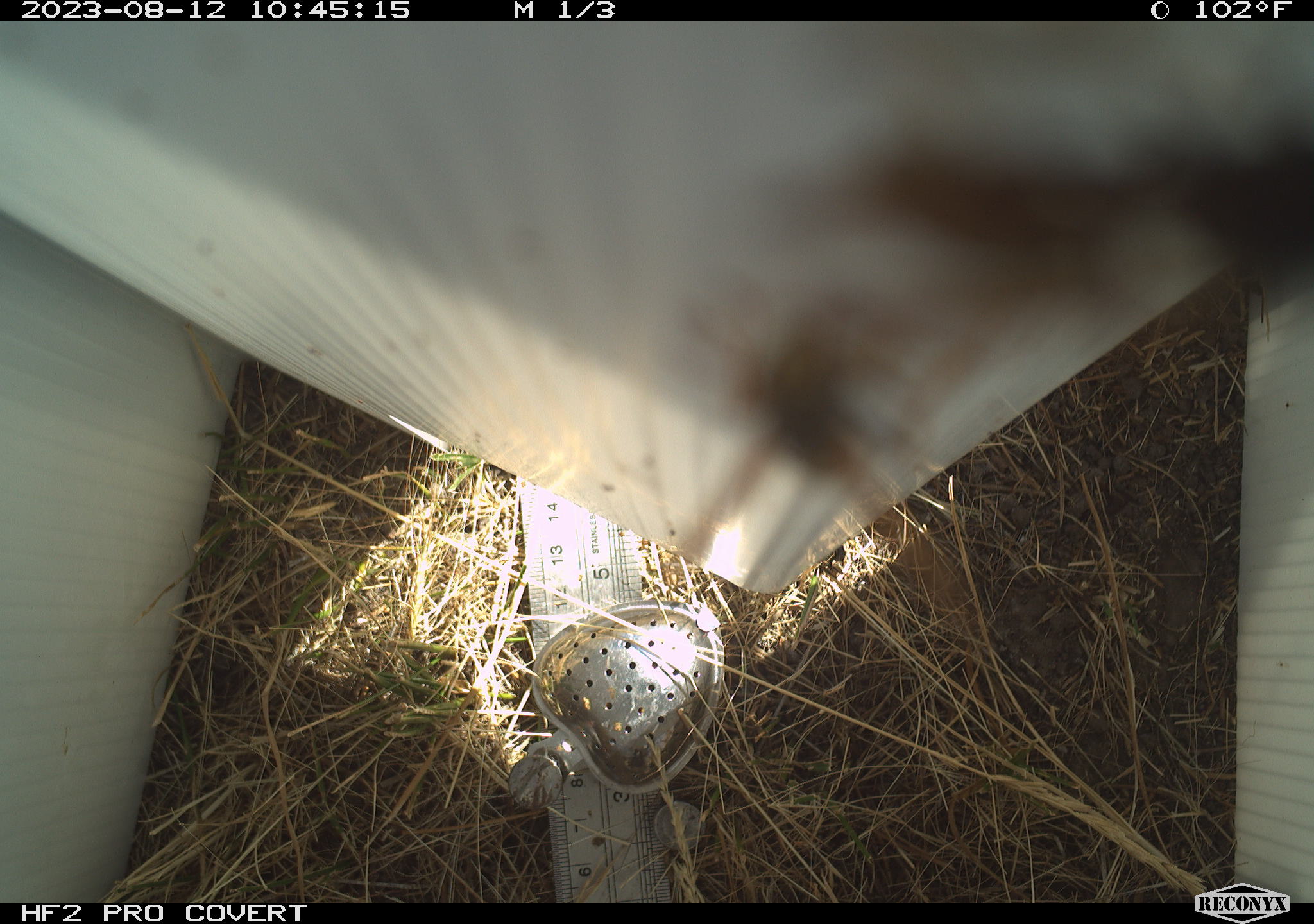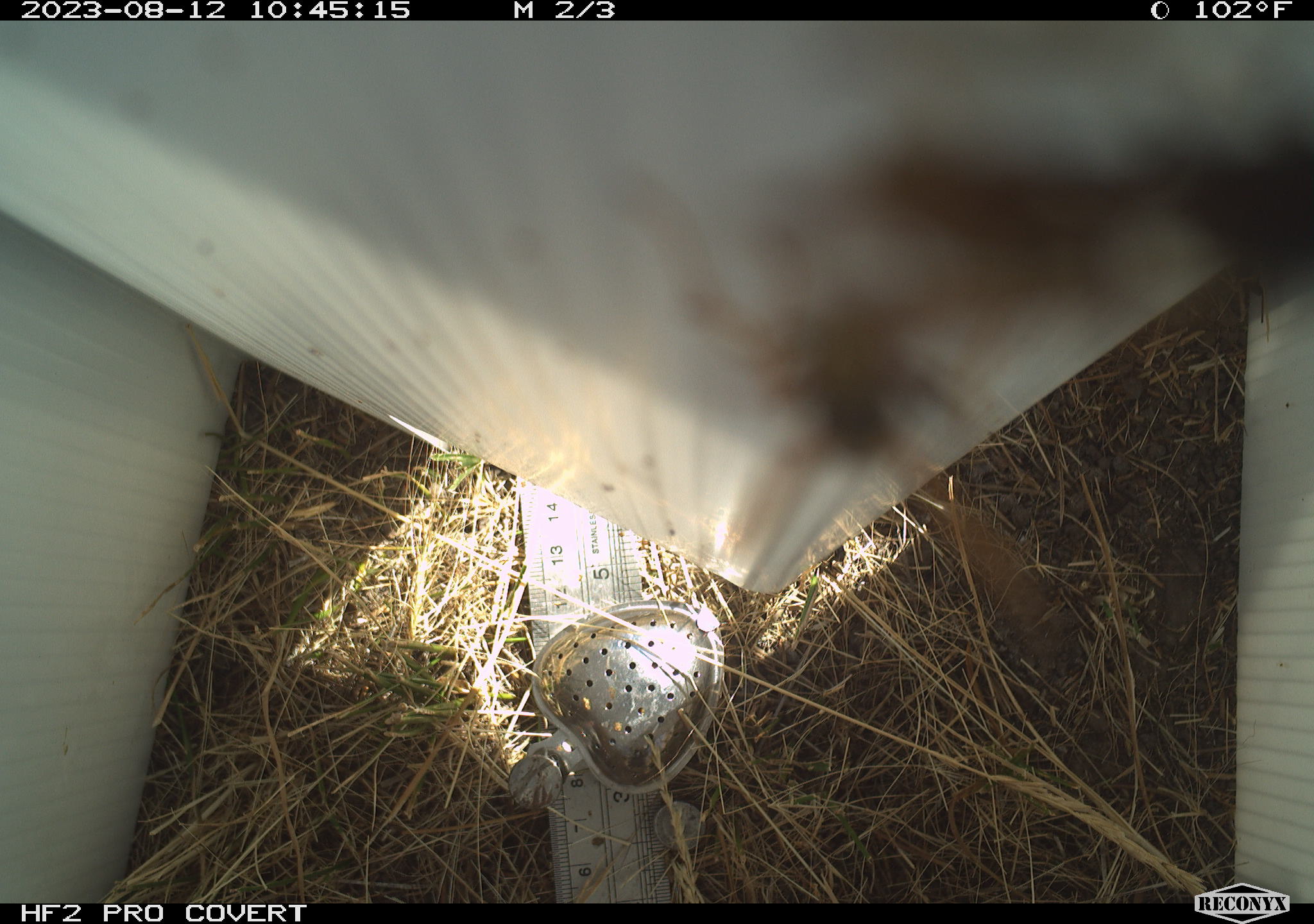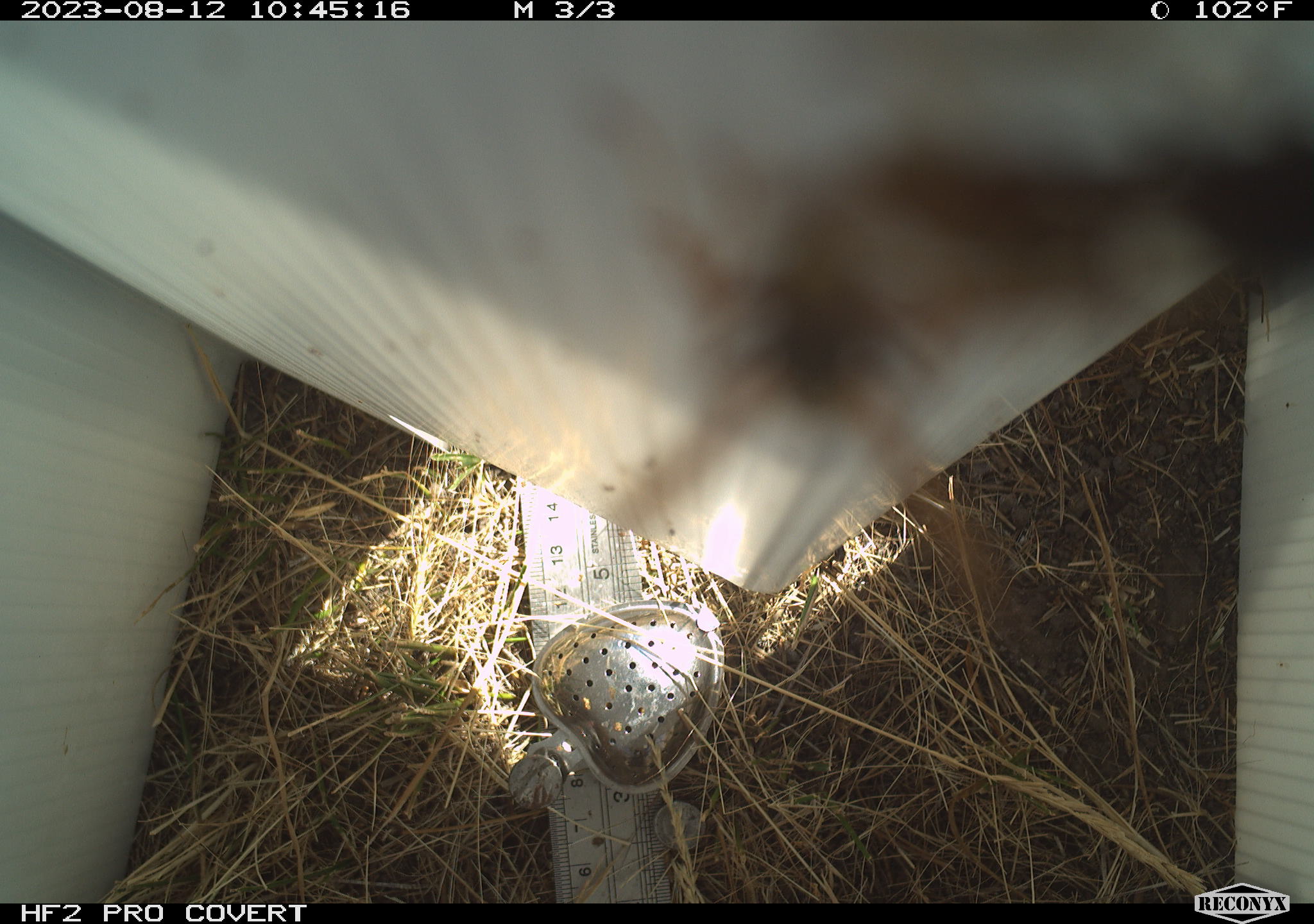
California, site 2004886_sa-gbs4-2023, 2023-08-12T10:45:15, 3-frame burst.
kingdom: Animalia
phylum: Arthropoda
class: Insecta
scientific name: Insecta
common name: insect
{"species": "insect (Insecta)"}